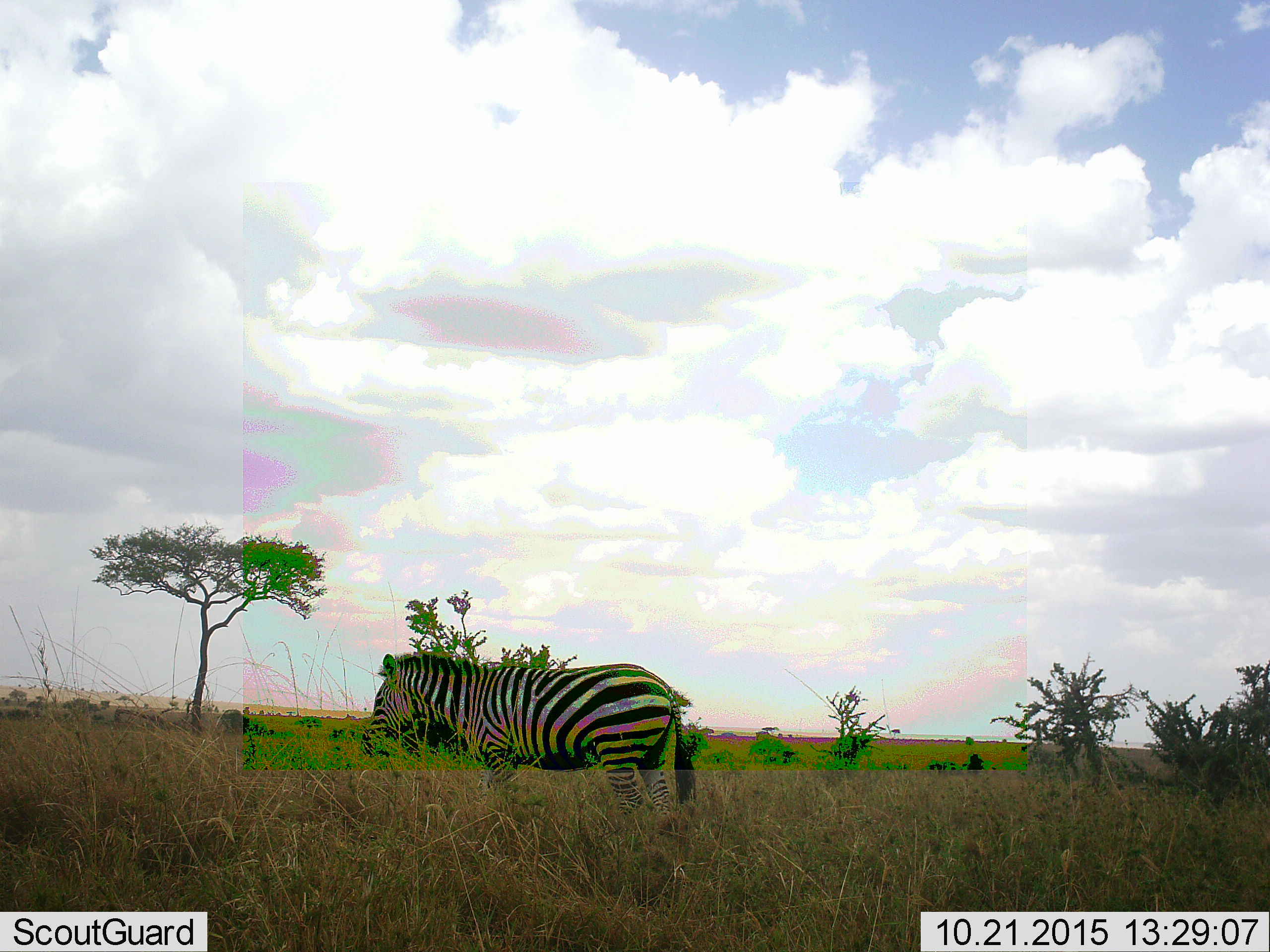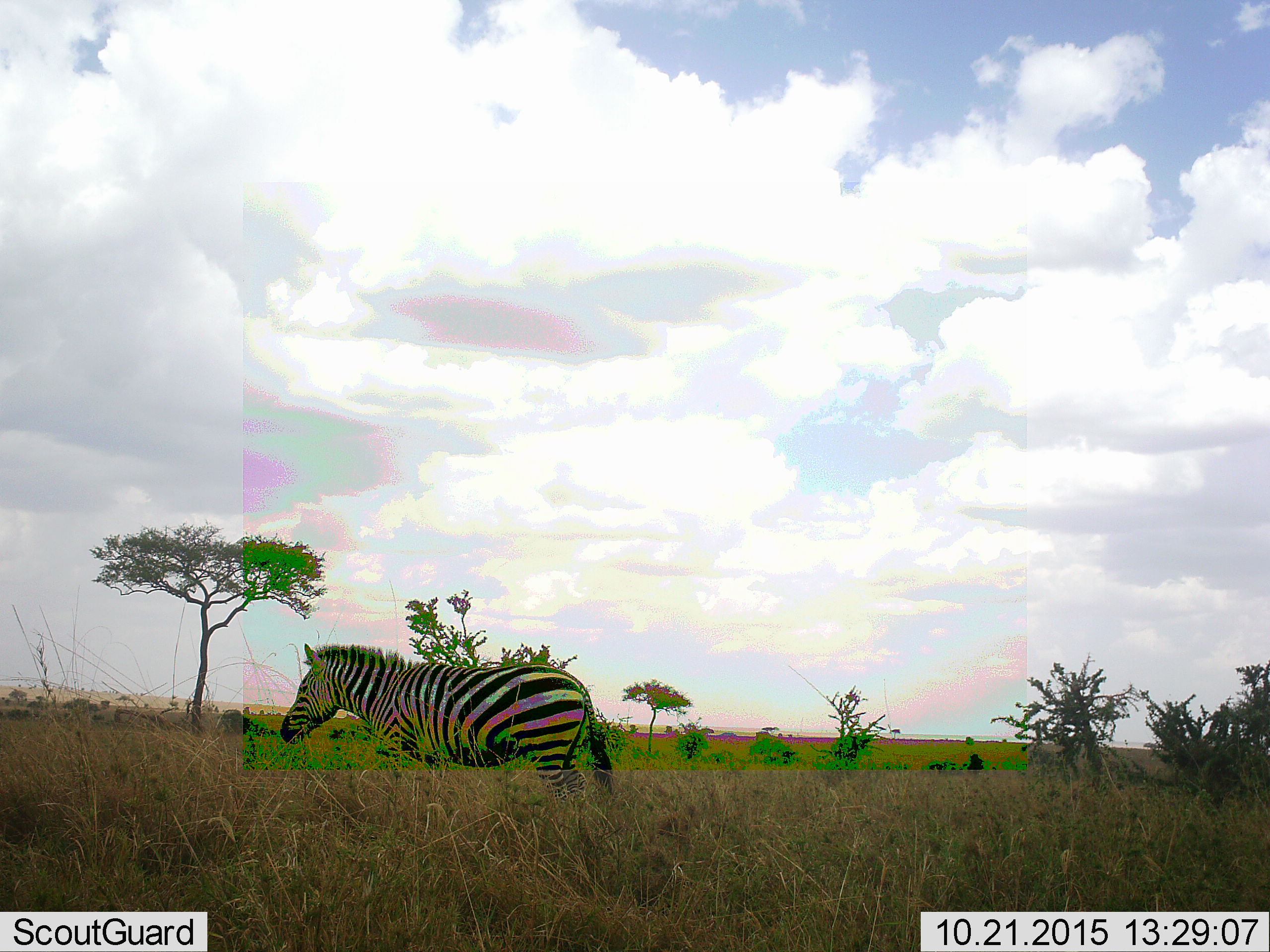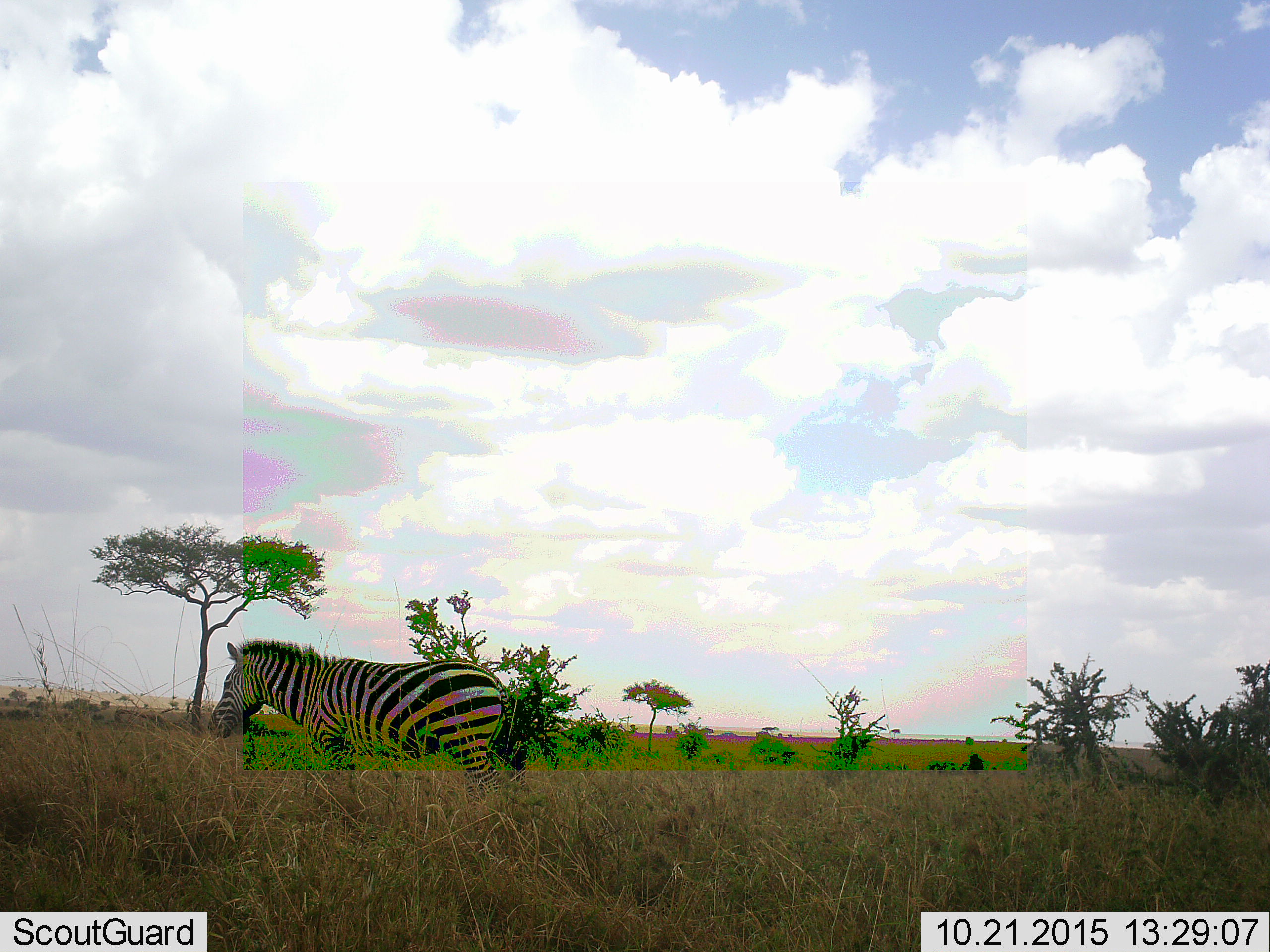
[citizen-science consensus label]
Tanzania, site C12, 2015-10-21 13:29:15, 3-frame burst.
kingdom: Animalia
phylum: Chordata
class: Mammalia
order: Perissodactyla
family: Equidae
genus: Equus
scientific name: Equus quagga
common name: plains zebra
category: zebra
Zebra (plains zebra) (Equus quagga), count 1. Behavior (volunteer vote fractions): standing 24%, resting 0%, moving 76%, interacting 0%. Young present (vote fraction): 0%. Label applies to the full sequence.